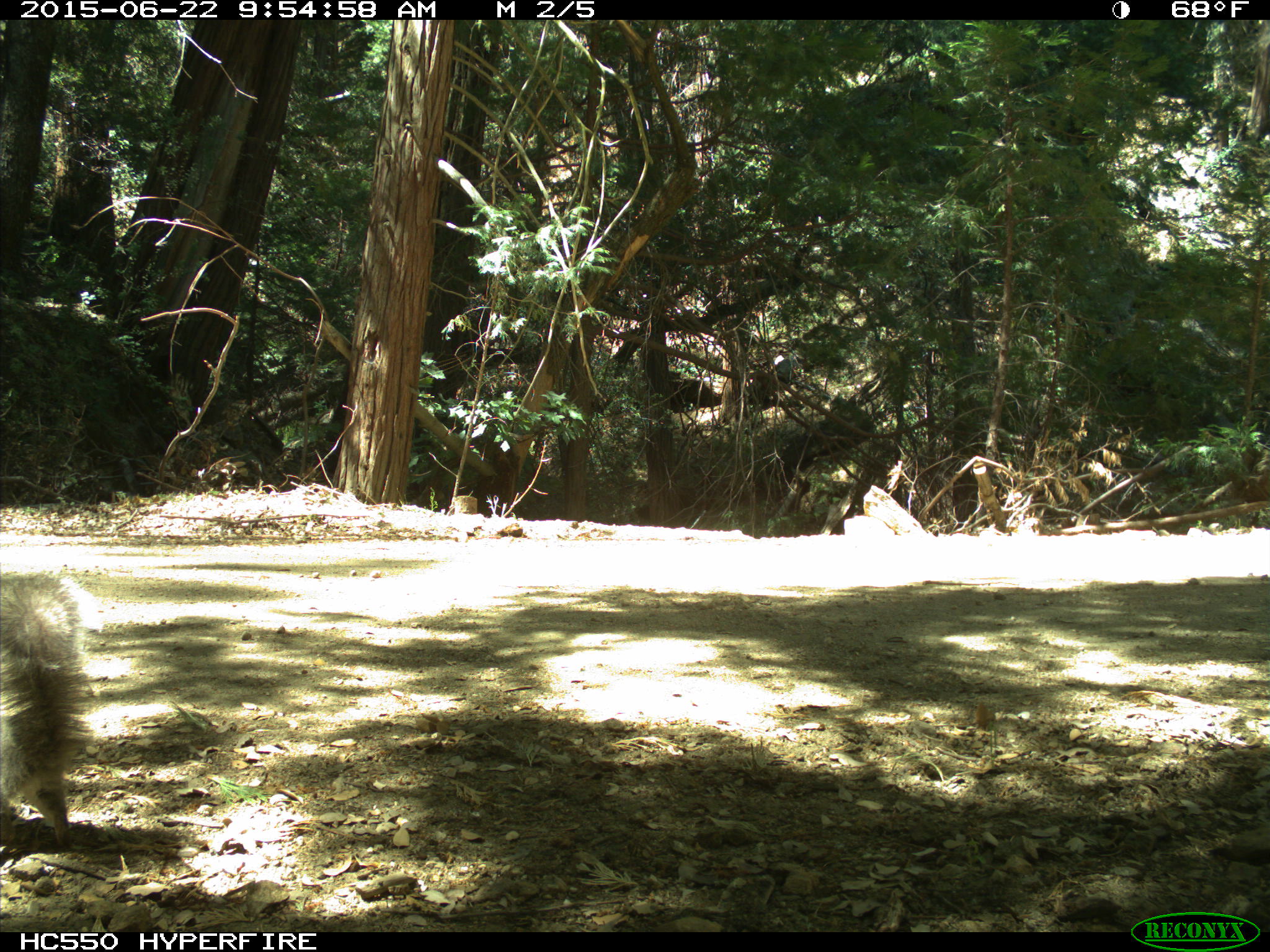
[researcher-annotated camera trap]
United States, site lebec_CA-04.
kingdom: Animalia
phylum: Chordata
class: Mammalia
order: Rodentia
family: Sciuridae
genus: Sciurus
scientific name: Sciurus carolinensis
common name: eastern gray squirrel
Sciurus carolinensis (eastern gray squirrel).